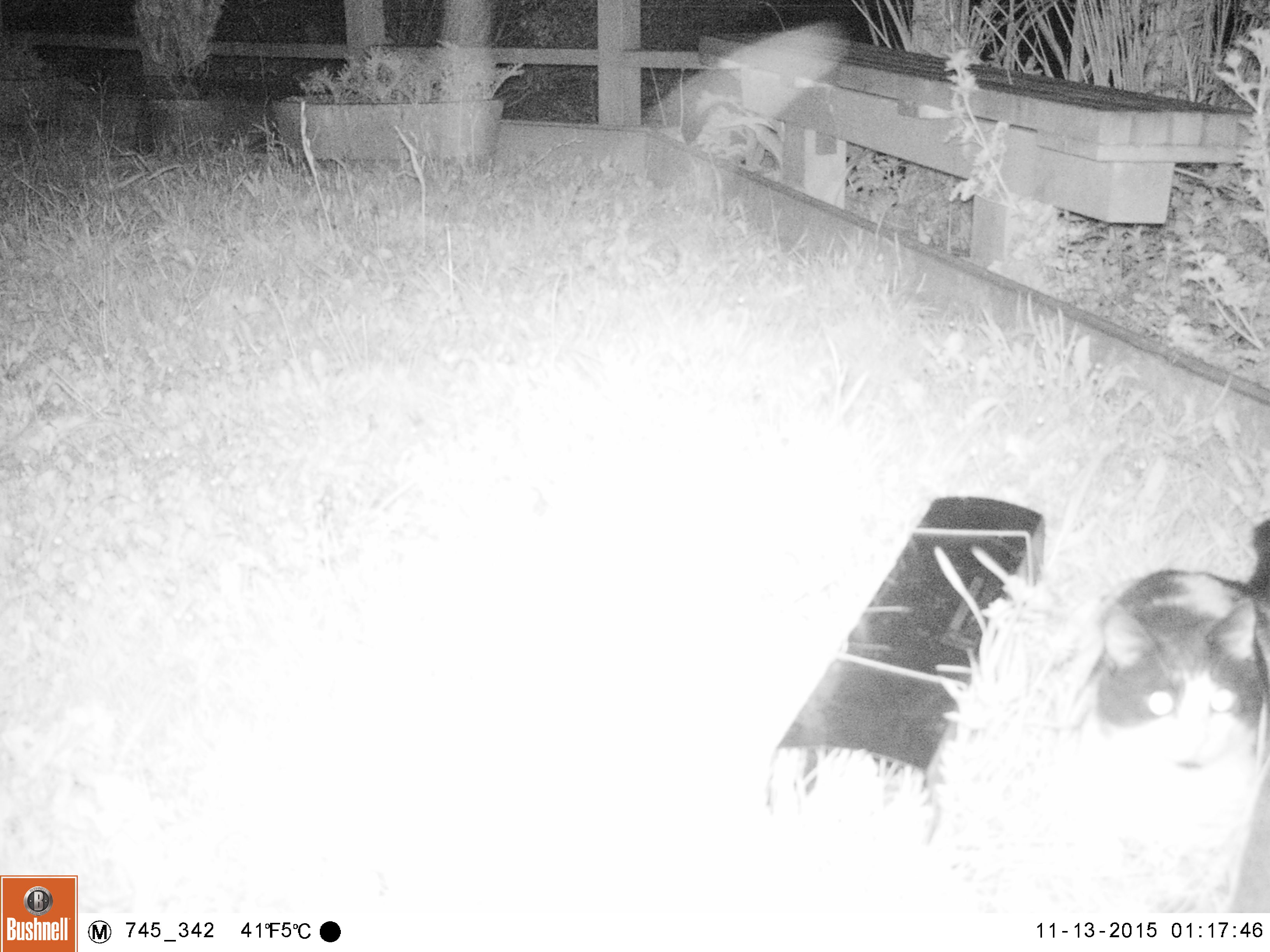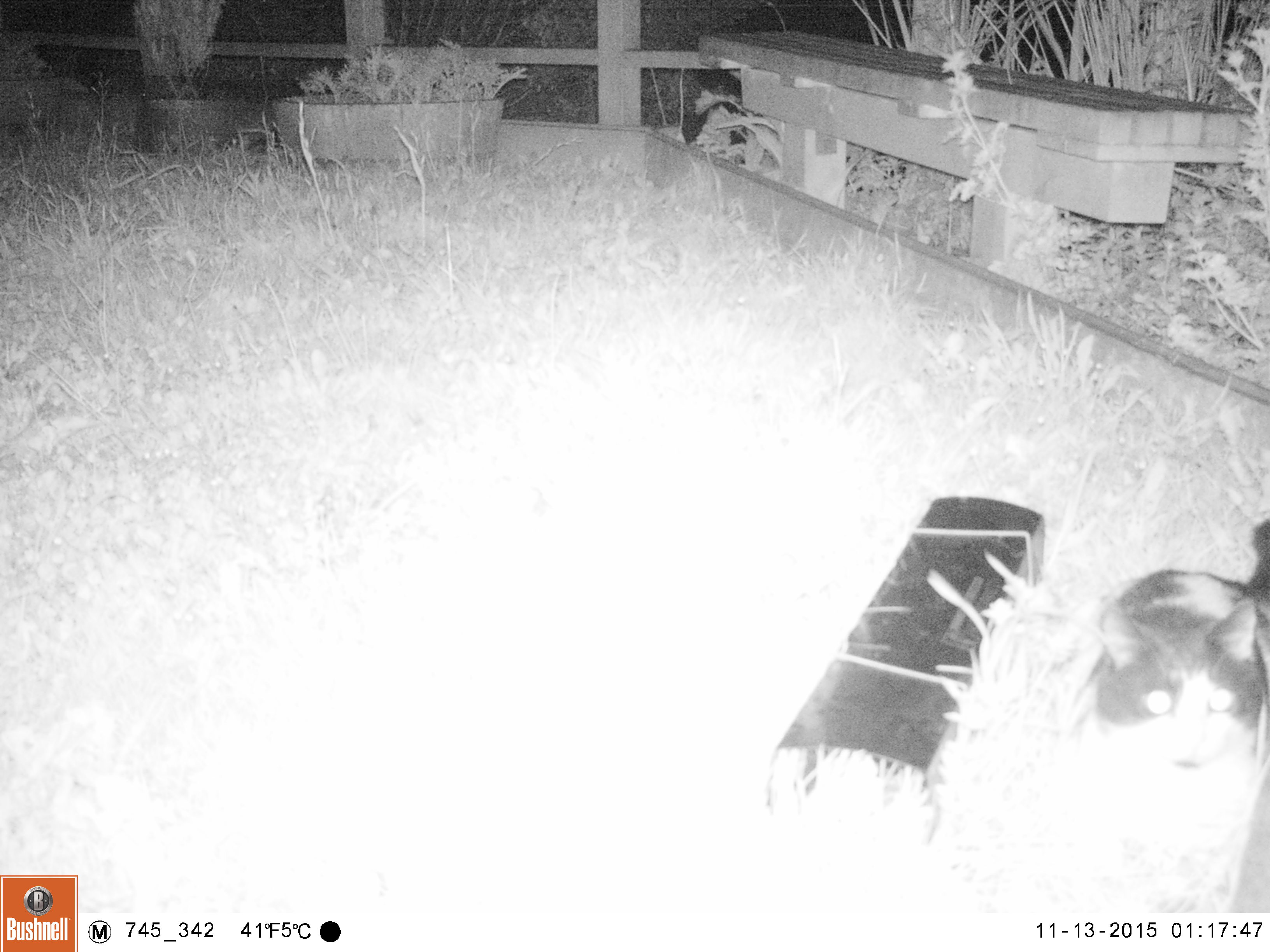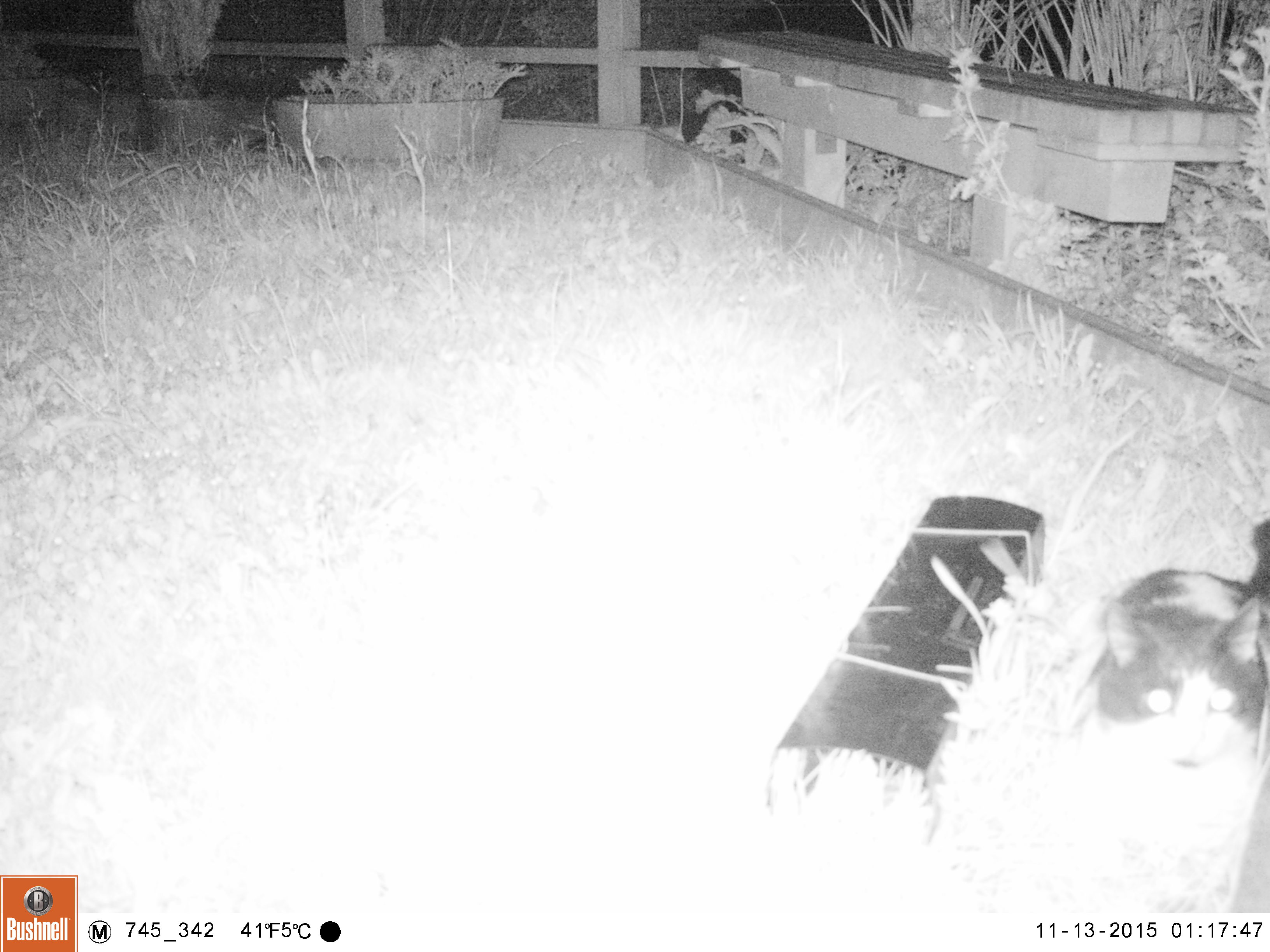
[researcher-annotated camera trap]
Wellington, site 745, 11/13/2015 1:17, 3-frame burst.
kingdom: Animalia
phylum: Chordata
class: Mammalia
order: Carnivora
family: Felidae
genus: Felis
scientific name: Felis catus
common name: cat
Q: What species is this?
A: Cat (Felis catus).